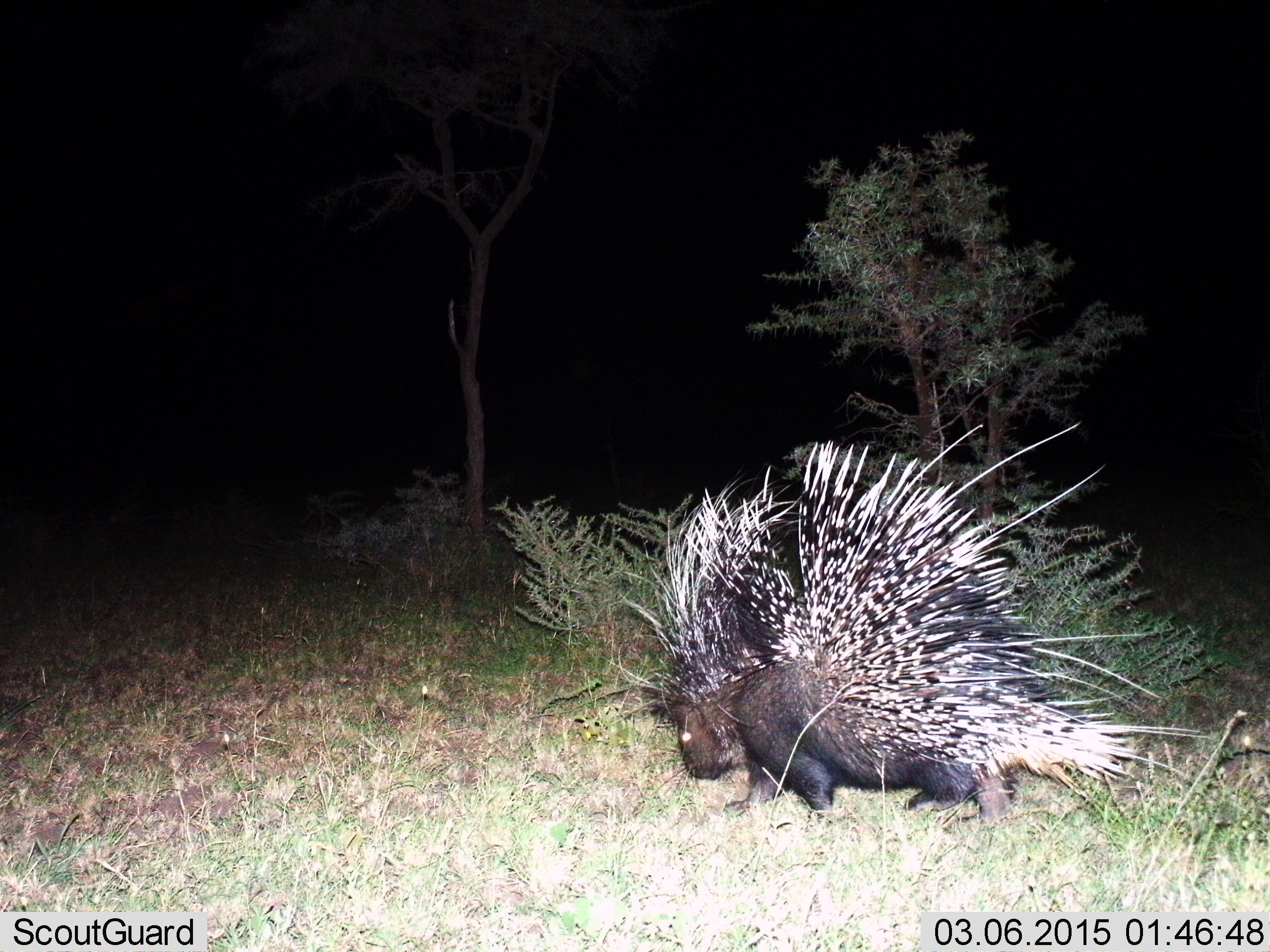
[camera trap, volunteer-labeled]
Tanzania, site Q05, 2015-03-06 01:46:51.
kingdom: Animalia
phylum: Chordata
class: Mammalia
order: Rodentia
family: Hystricidae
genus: Hystrix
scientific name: Hystrix cristata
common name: crested porcupine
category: porcupine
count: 1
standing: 10%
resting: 0%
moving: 90%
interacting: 0%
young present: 0%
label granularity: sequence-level